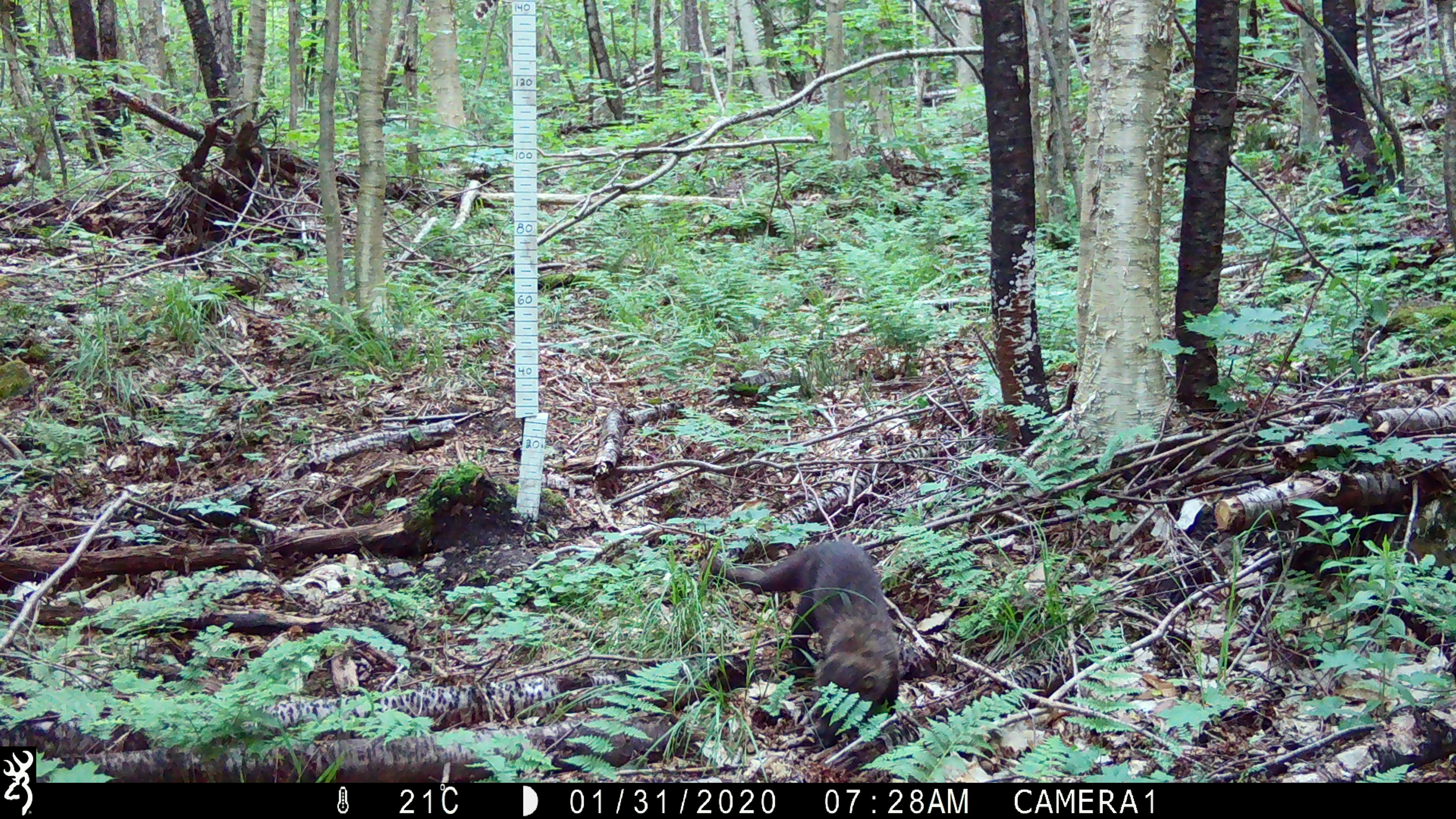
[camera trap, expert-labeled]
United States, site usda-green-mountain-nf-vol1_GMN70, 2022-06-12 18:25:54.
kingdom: Animalia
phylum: Chordata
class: Mammalia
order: Carnivora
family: Mustelidae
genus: Pekania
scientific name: Pekania pennanti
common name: fisher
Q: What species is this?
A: Fisher (Pekania pennanti).